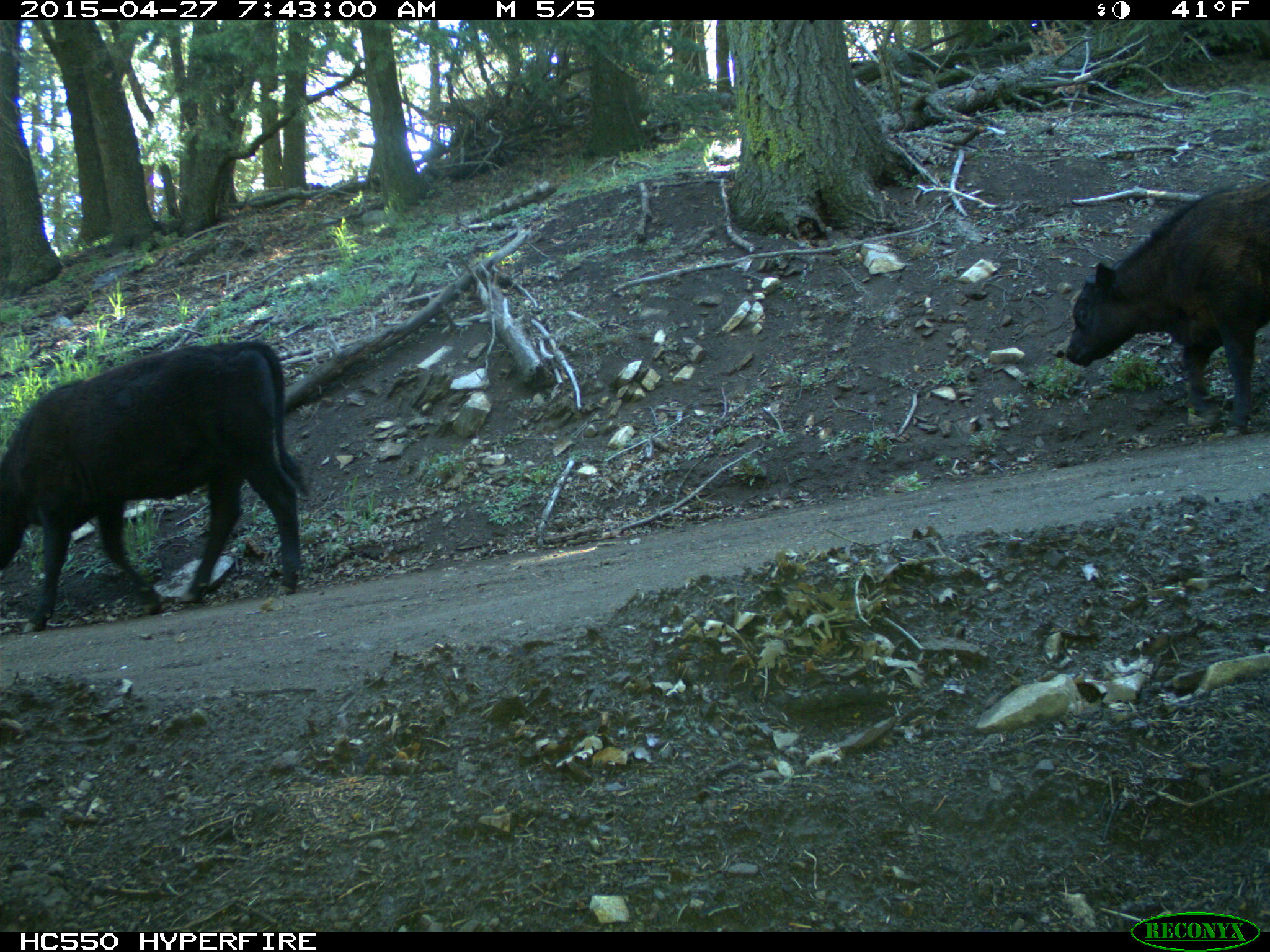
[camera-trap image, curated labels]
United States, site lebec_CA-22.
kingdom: Animalia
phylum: Chordata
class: Mammalia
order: Artiodactyla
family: Bovidae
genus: Bos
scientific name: Bos taurus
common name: domestic cow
Bos taurus (domestic cow).